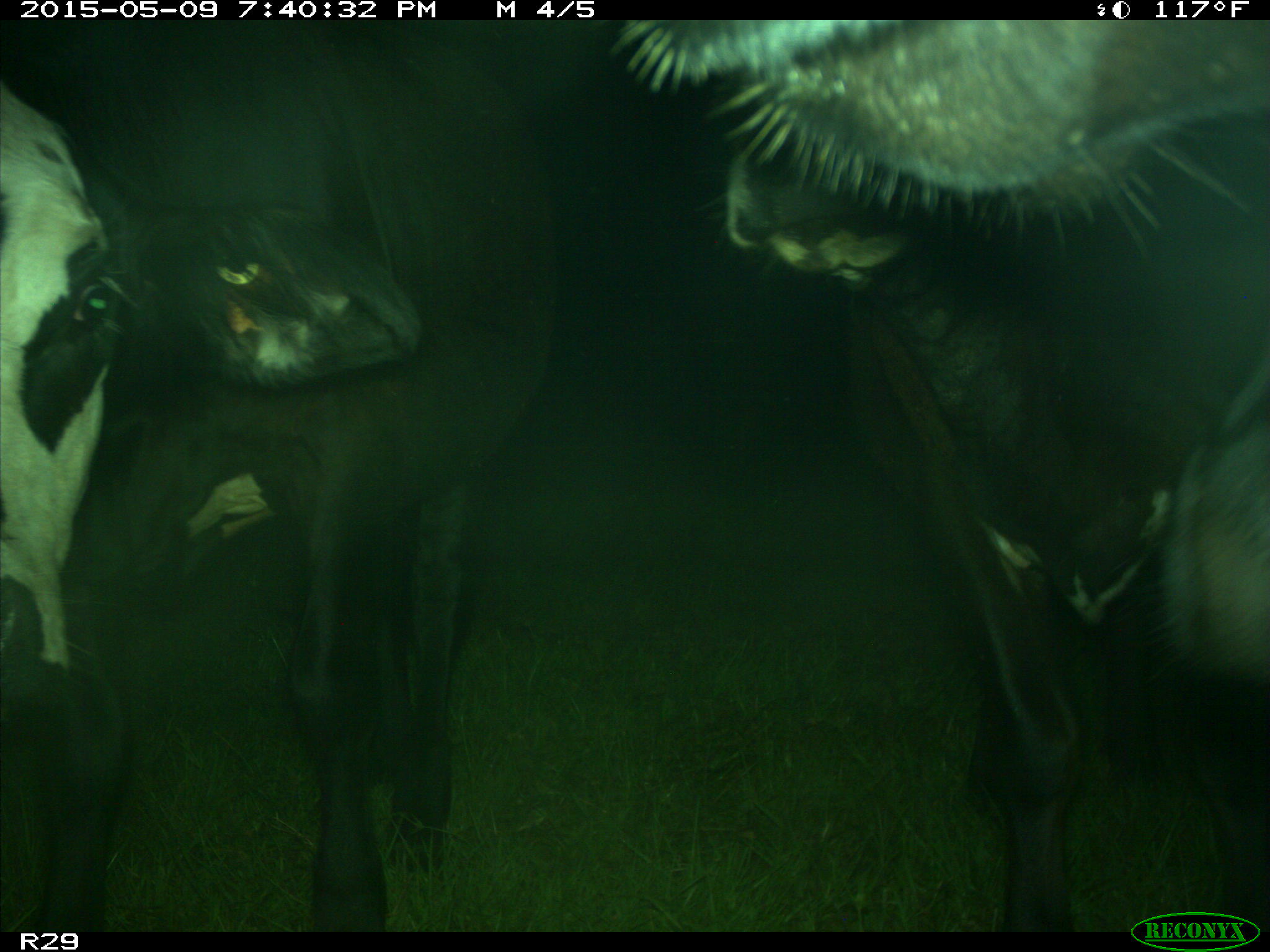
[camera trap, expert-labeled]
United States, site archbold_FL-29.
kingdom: Animalia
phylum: Chordata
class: Mammalia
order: Artiodactyla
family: Bovidae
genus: Bos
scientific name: Bos taurus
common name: domestic cow